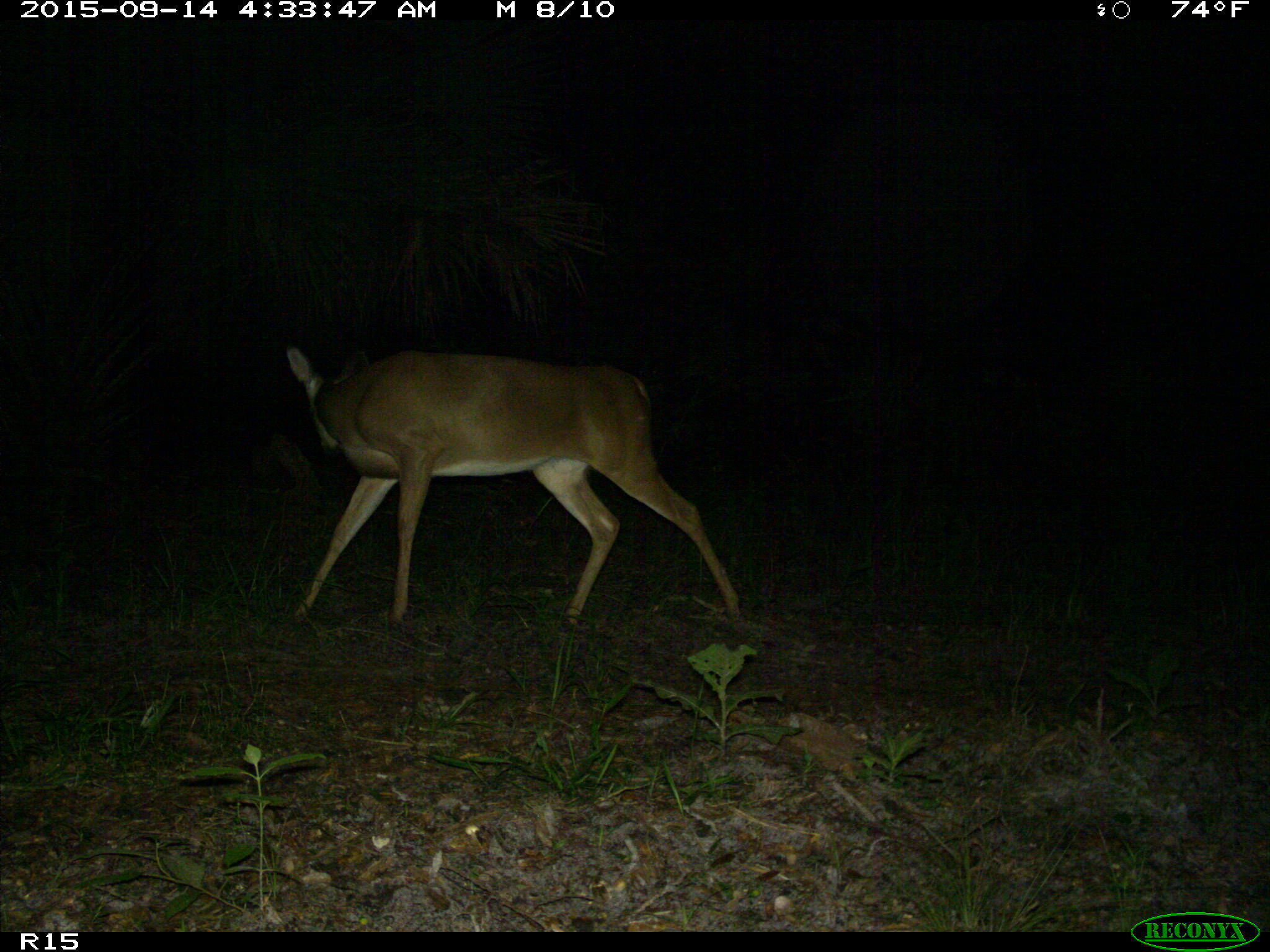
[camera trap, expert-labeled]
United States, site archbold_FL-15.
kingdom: Animalia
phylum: Chordata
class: Mammalia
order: Artiodactyla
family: Cervidae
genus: Odocoileus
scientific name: Odocoileus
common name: deer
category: unidentified deer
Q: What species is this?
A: Unidentified deer (deer) (Odocoileus).